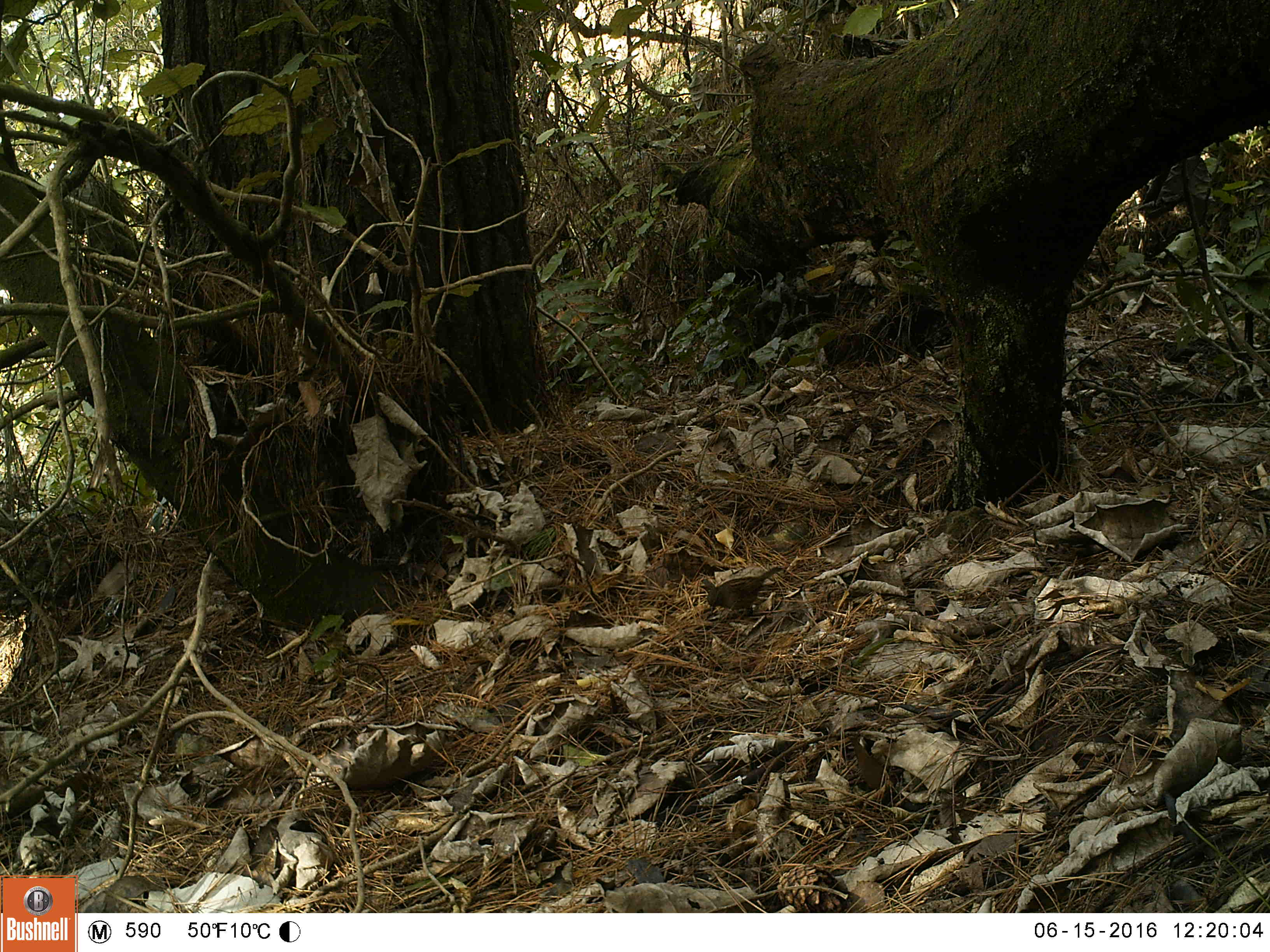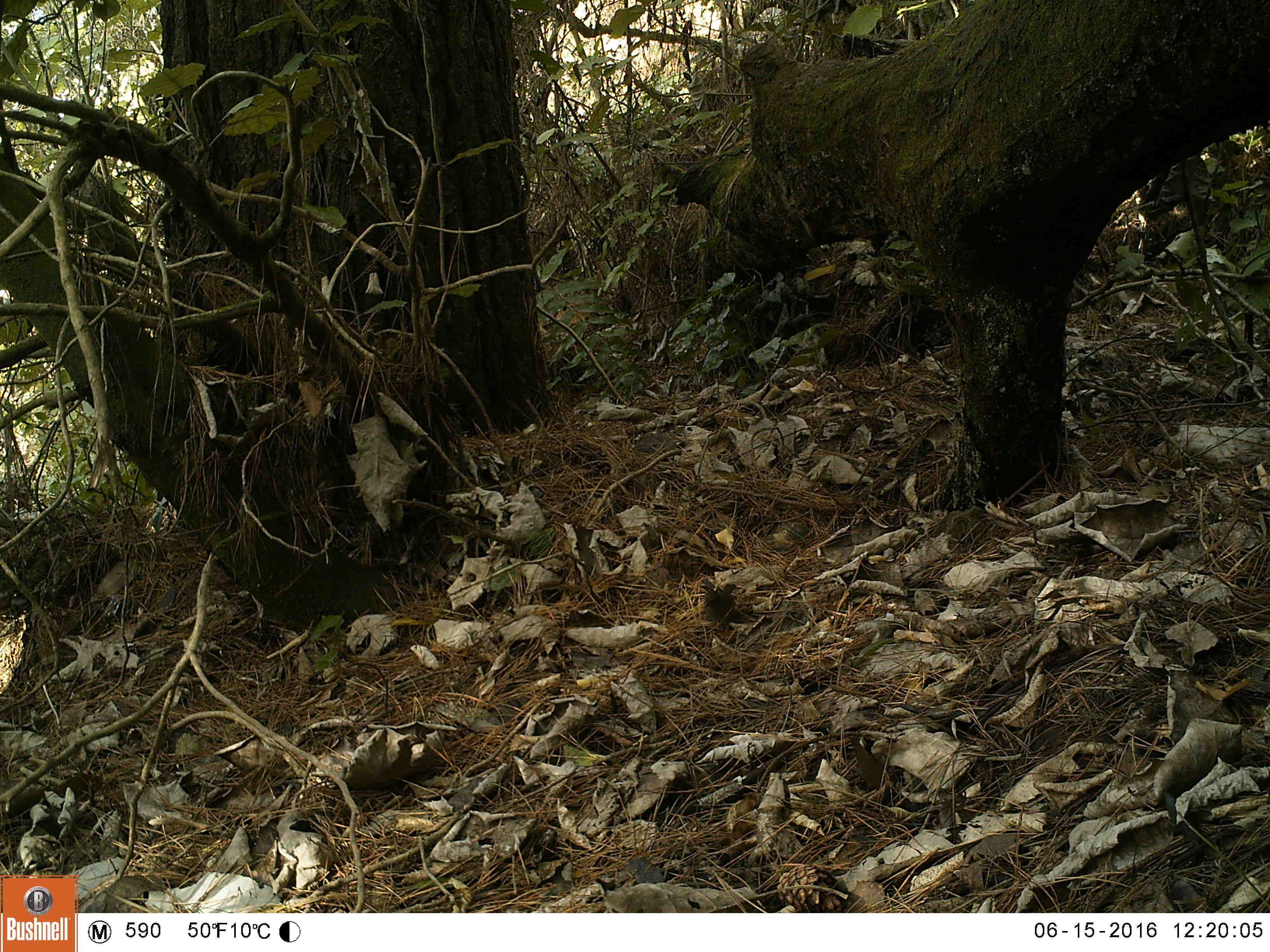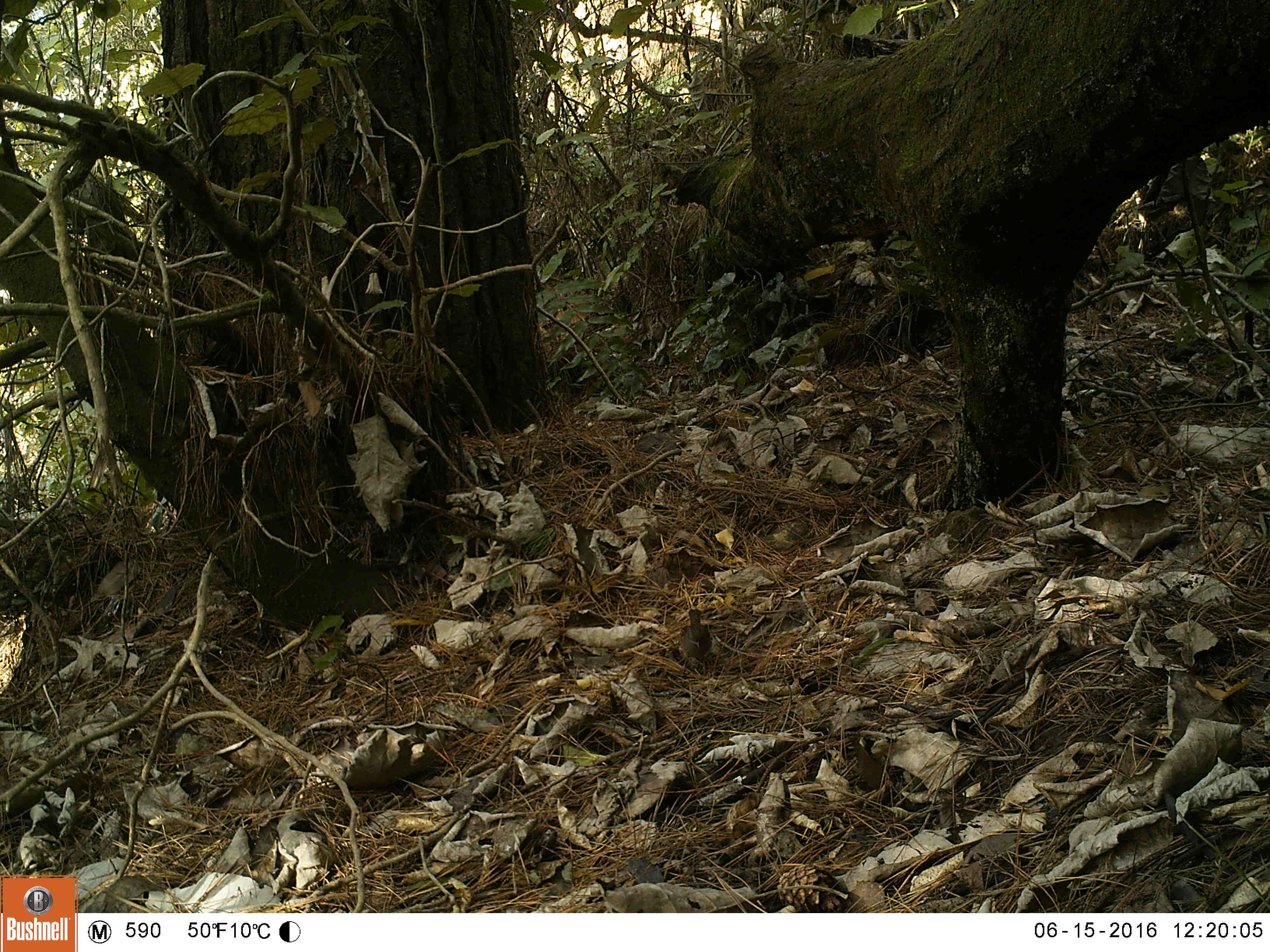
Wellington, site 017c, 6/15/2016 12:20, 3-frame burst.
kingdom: Animalia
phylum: Chordata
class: Aves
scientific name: Aves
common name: bird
Bird (Aves).